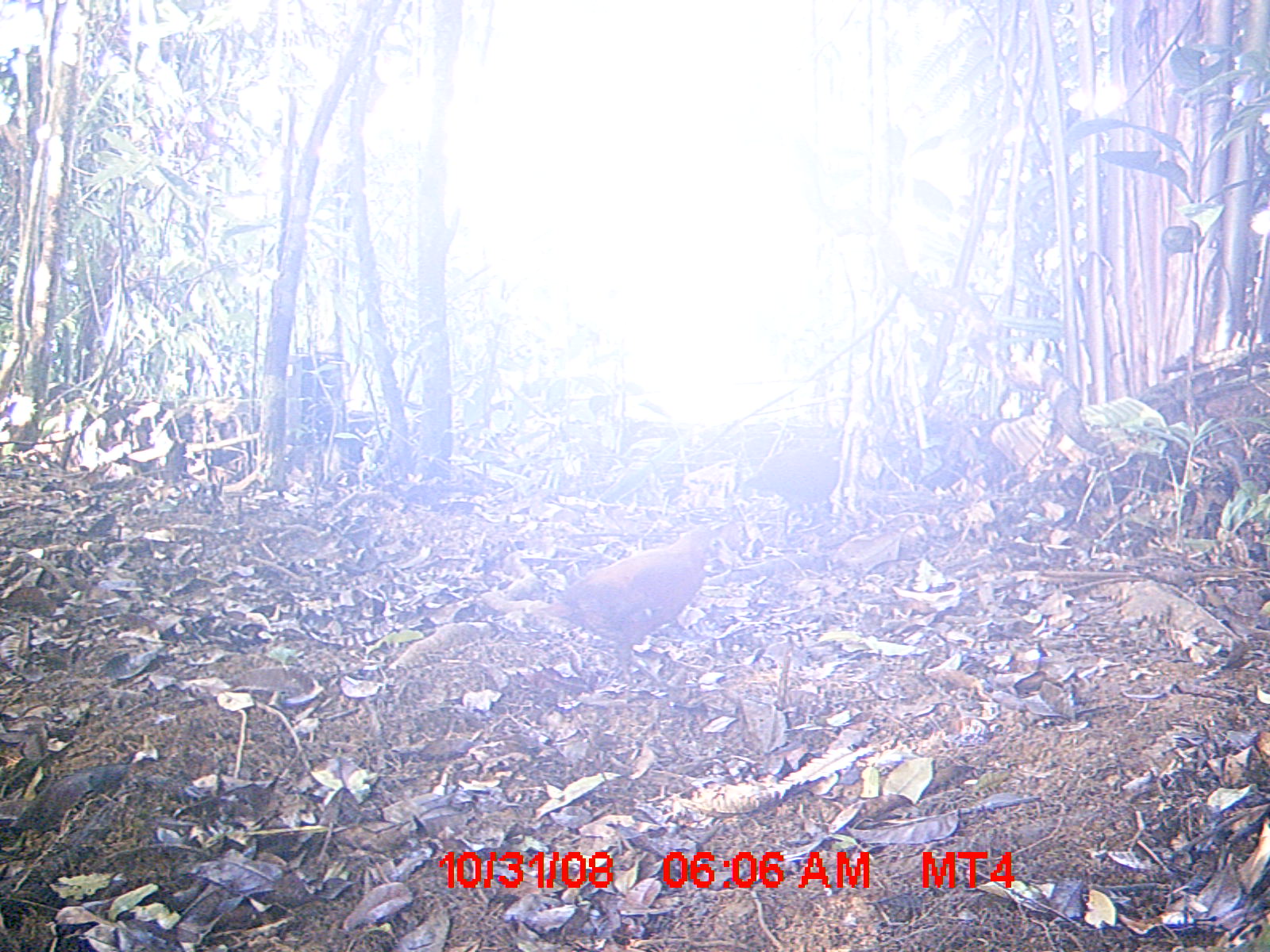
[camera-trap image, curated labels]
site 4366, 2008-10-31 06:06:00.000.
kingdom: Animalia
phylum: Chordata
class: Aves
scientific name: Aves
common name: bird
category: unknown bird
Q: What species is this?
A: Unknown bird (bird) (Aves).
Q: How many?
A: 1.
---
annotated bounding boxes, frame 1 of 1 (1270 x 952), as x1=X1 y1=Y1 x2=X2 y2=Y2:
unknown bird: x1=545 y1=522 x2=736 y2=692; x1=740 y1=436 x2=846 y2=540